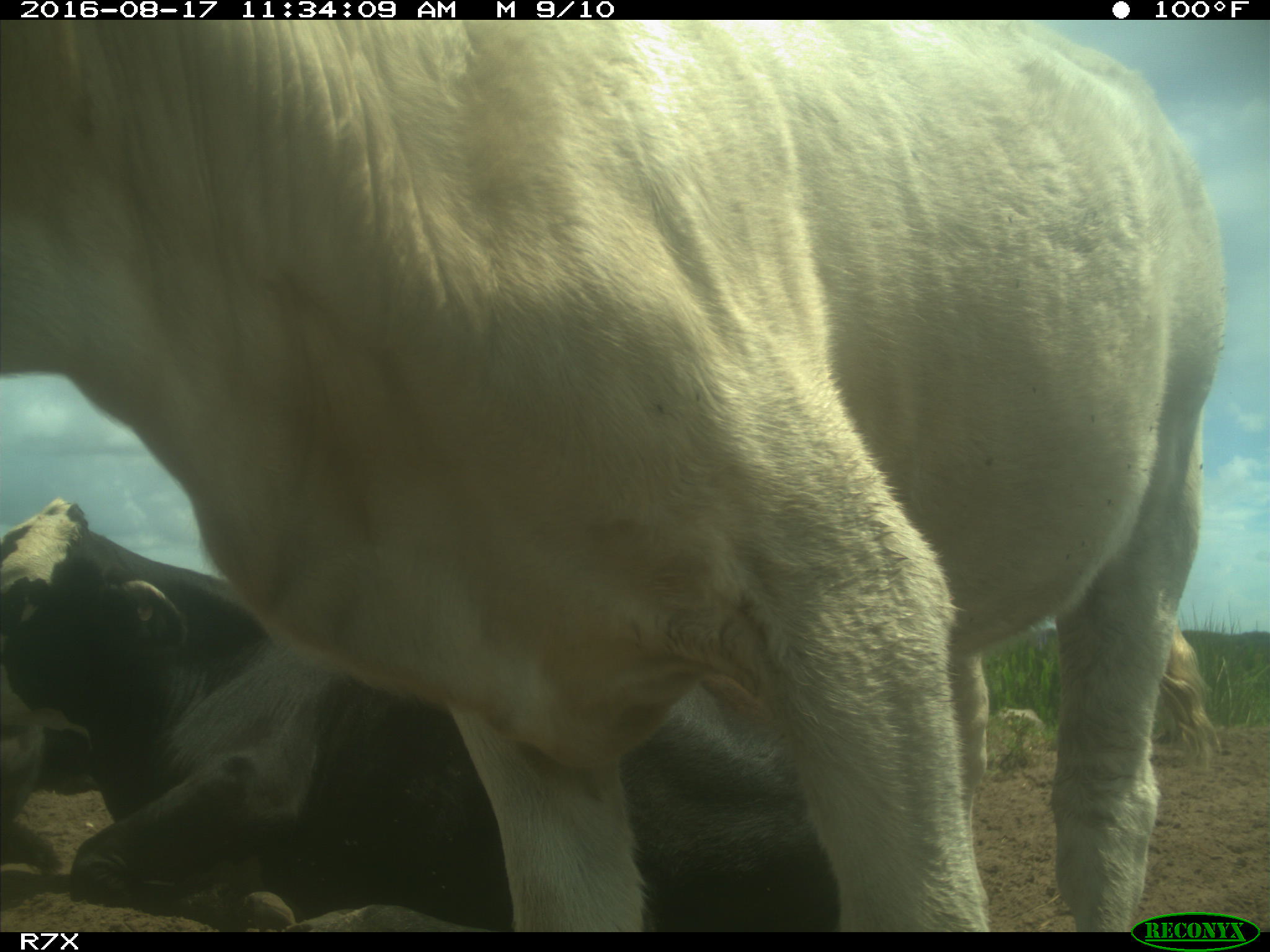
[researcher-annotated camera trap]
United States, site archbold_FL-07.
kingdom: Animalia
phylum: Chordata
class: Mammalia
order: Artiodactyla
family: Bovidae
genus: Bos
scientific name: Bos taurus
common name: domestic cow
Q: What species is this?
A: Bos taurus (domestic cow).